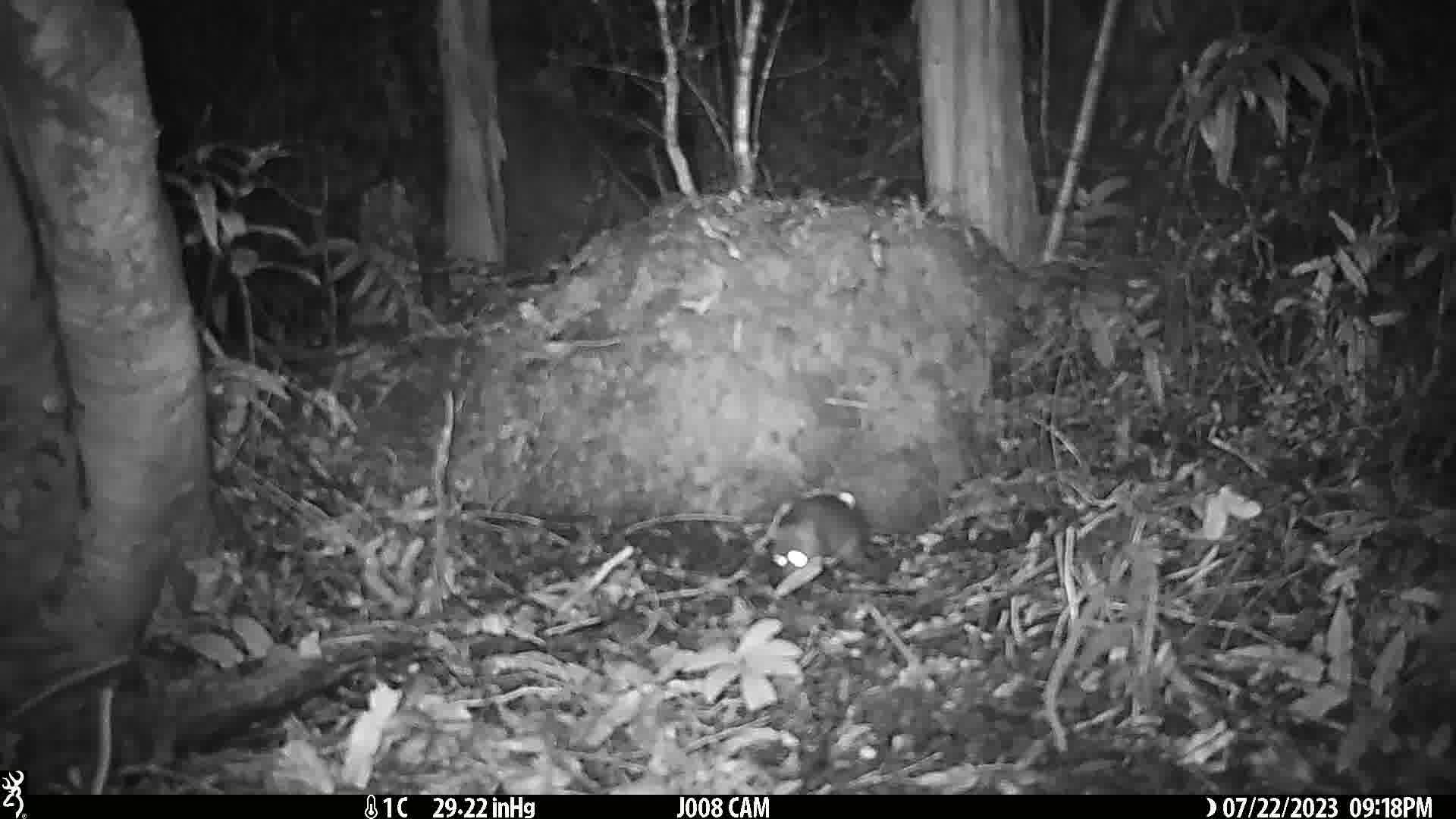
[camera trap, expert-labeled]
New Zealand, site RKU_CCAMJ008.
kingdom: Animalia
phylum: Chordata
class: Mammalia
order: Rodentia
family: Muridae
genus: Rattus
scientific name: Rattus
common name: rat